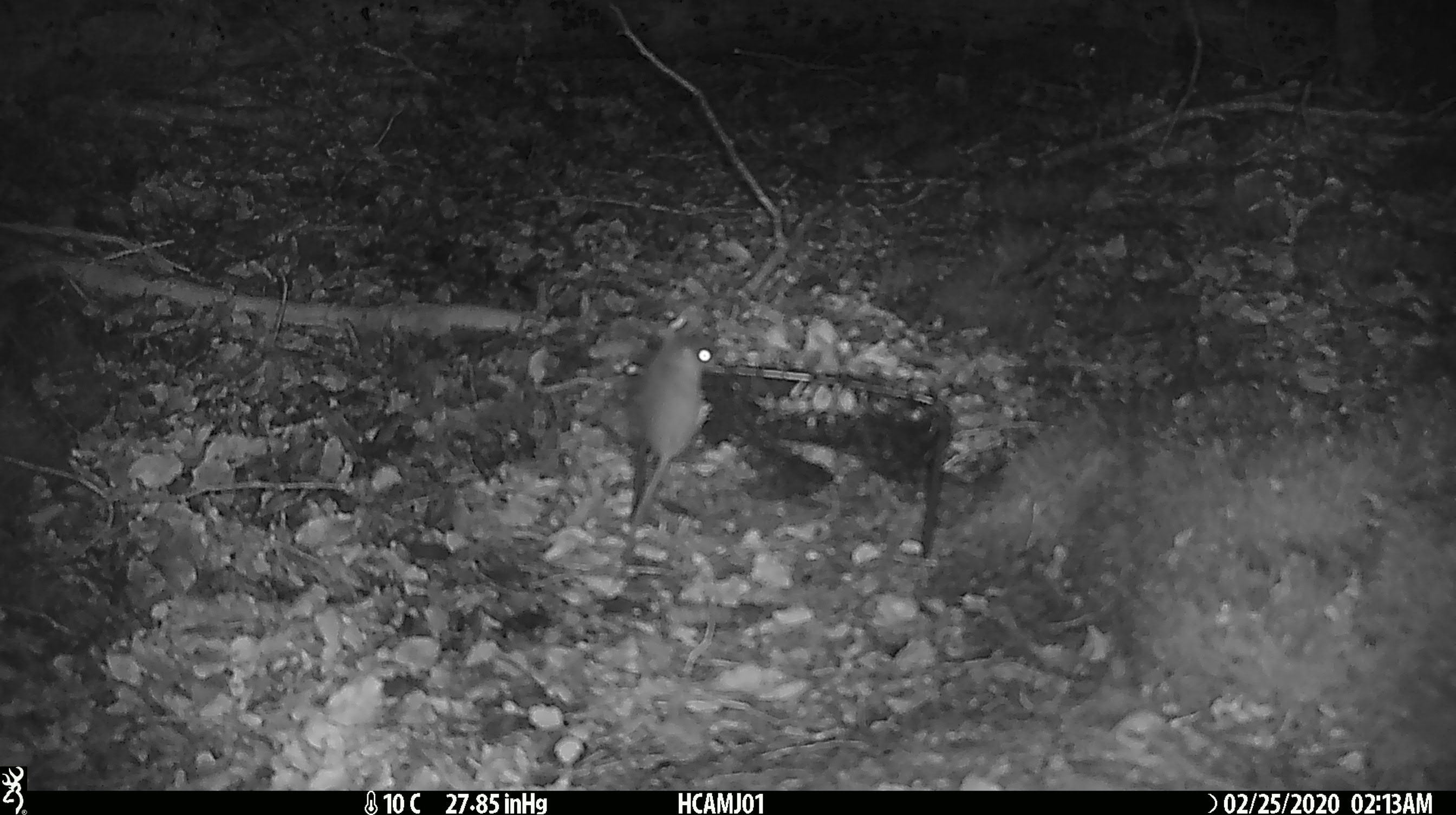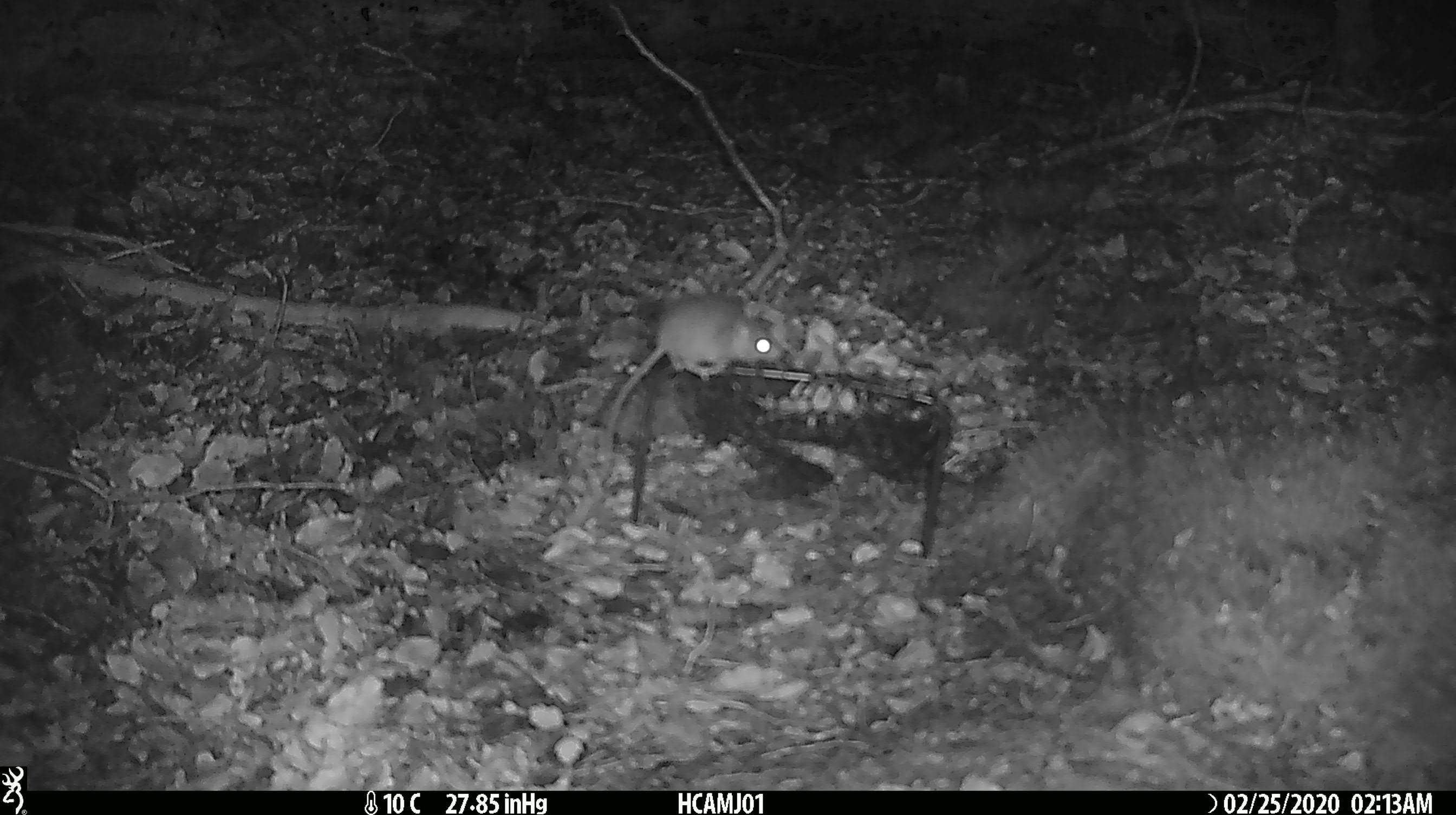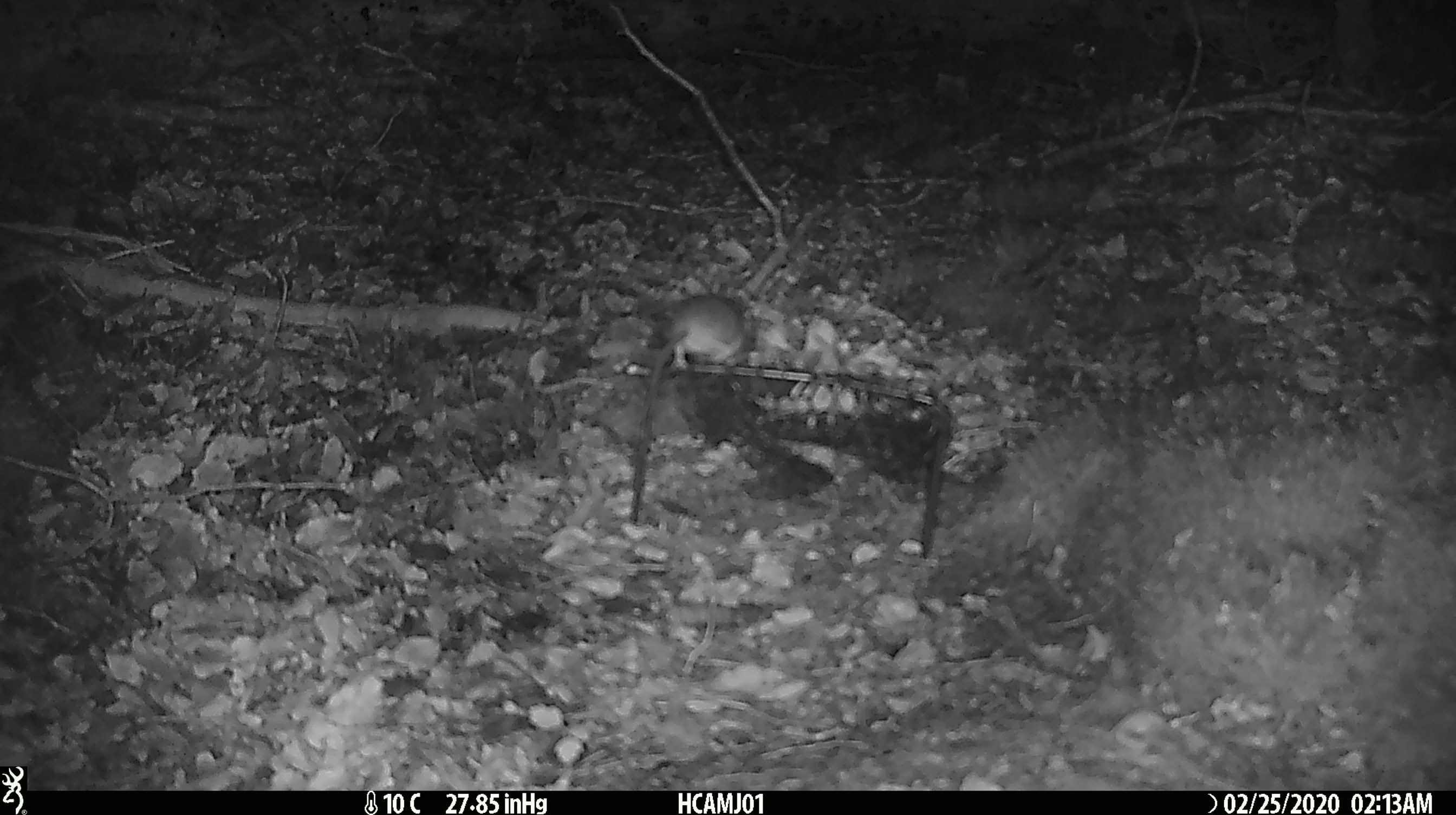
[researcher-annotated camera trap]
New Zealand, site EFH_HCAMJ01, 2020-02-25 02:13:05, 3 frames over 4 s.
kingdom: Animalia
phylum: Chordata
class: Mammalia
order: Rodentia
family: Muridae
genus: Mus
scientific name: Mus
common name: mouse